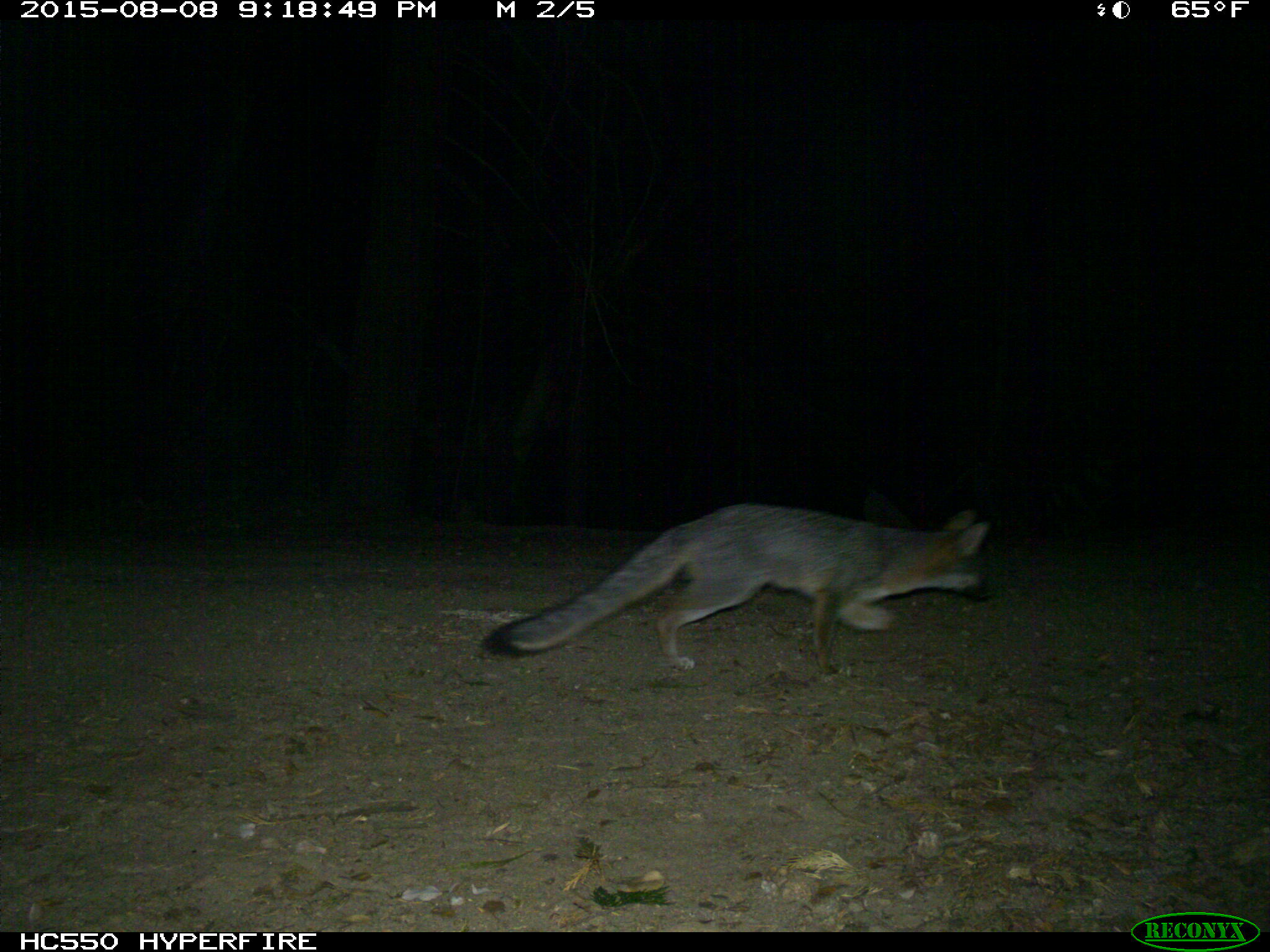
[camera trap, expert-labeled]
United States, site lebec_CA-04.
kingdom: Animalia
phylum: Chordata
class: Mammalia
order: Carnivora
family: Canidae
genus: Urocyon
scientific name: Urocyon cinereoargenteus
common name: gray fox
Urocyon cinereoargenteus (gray fox).